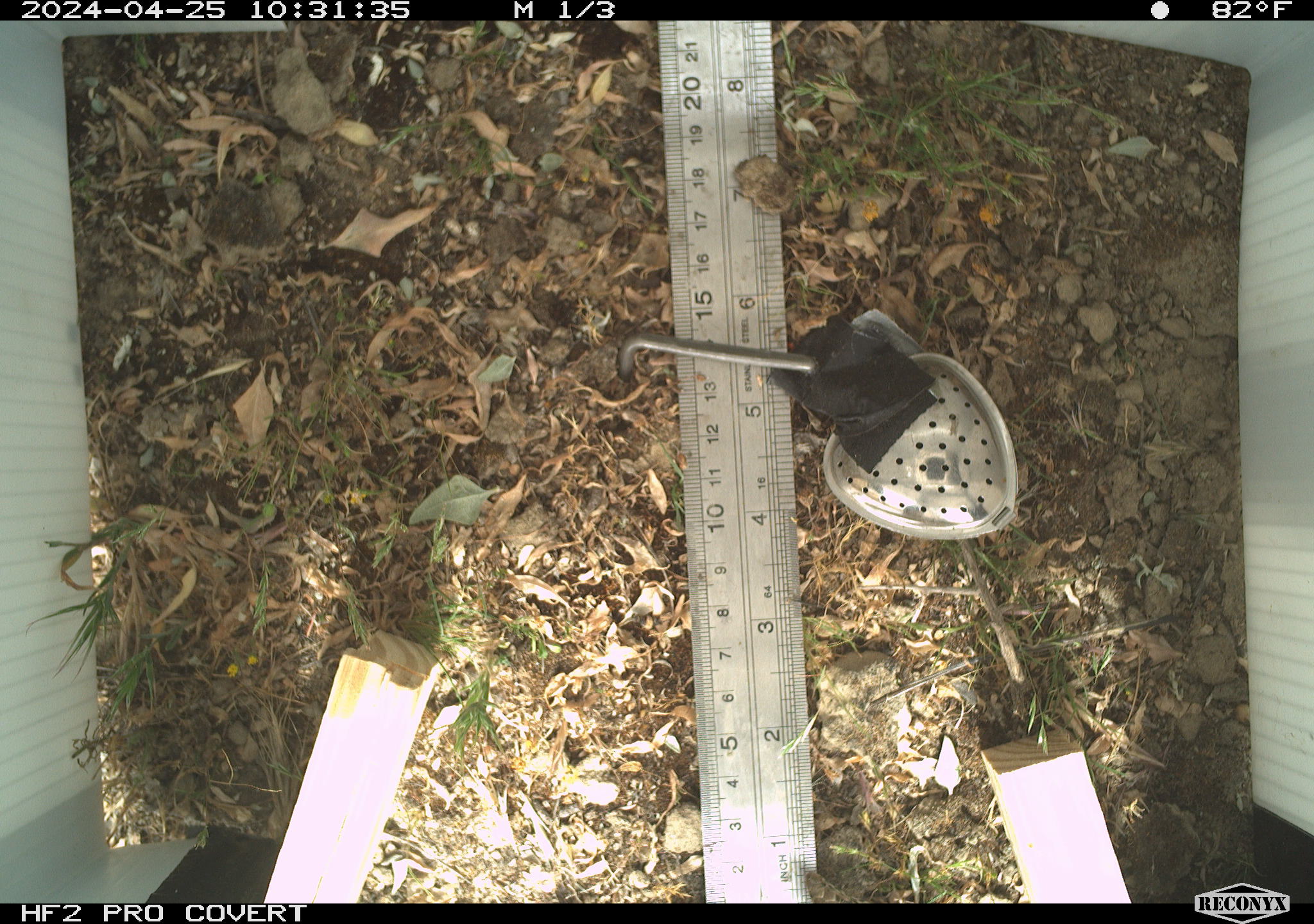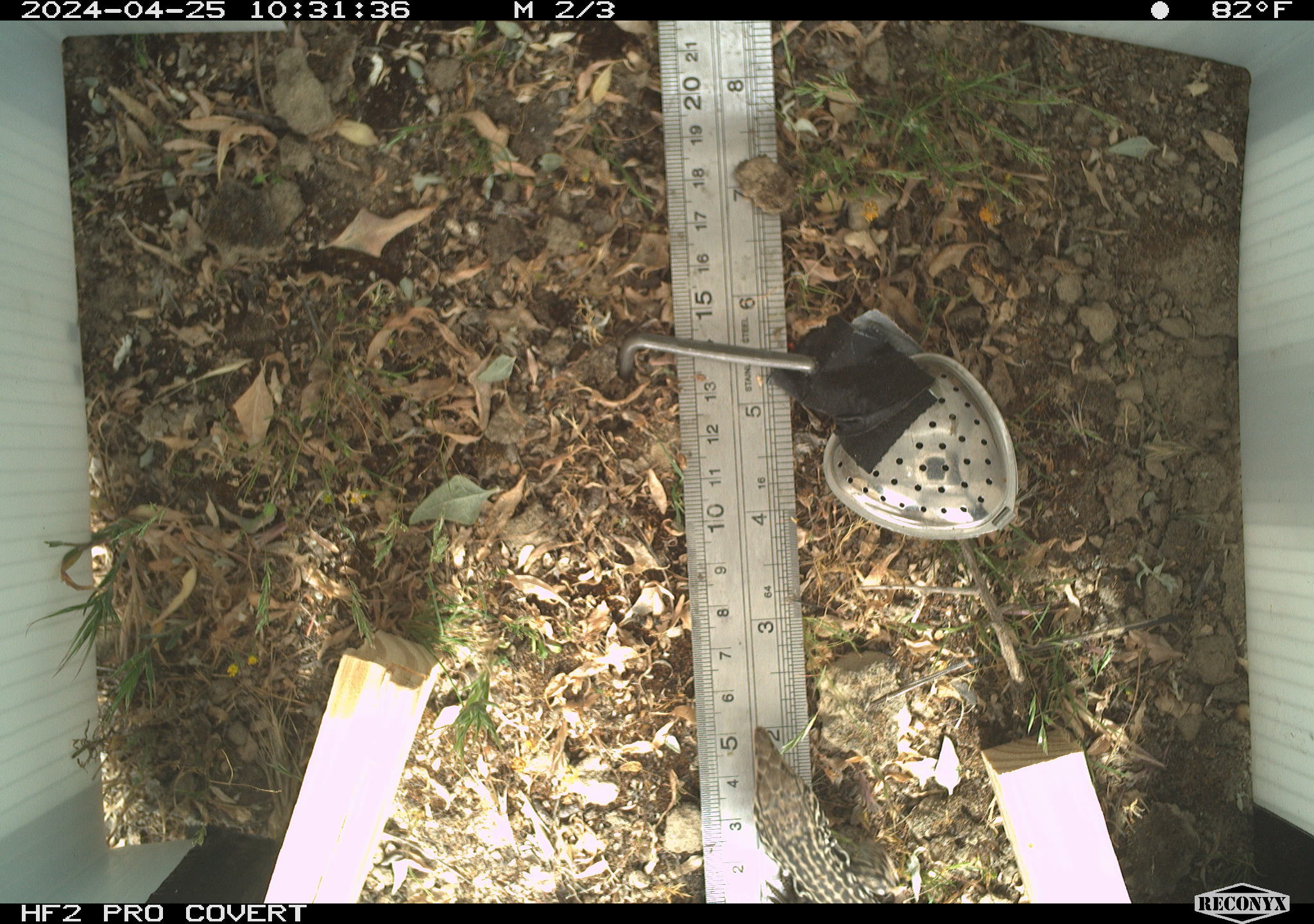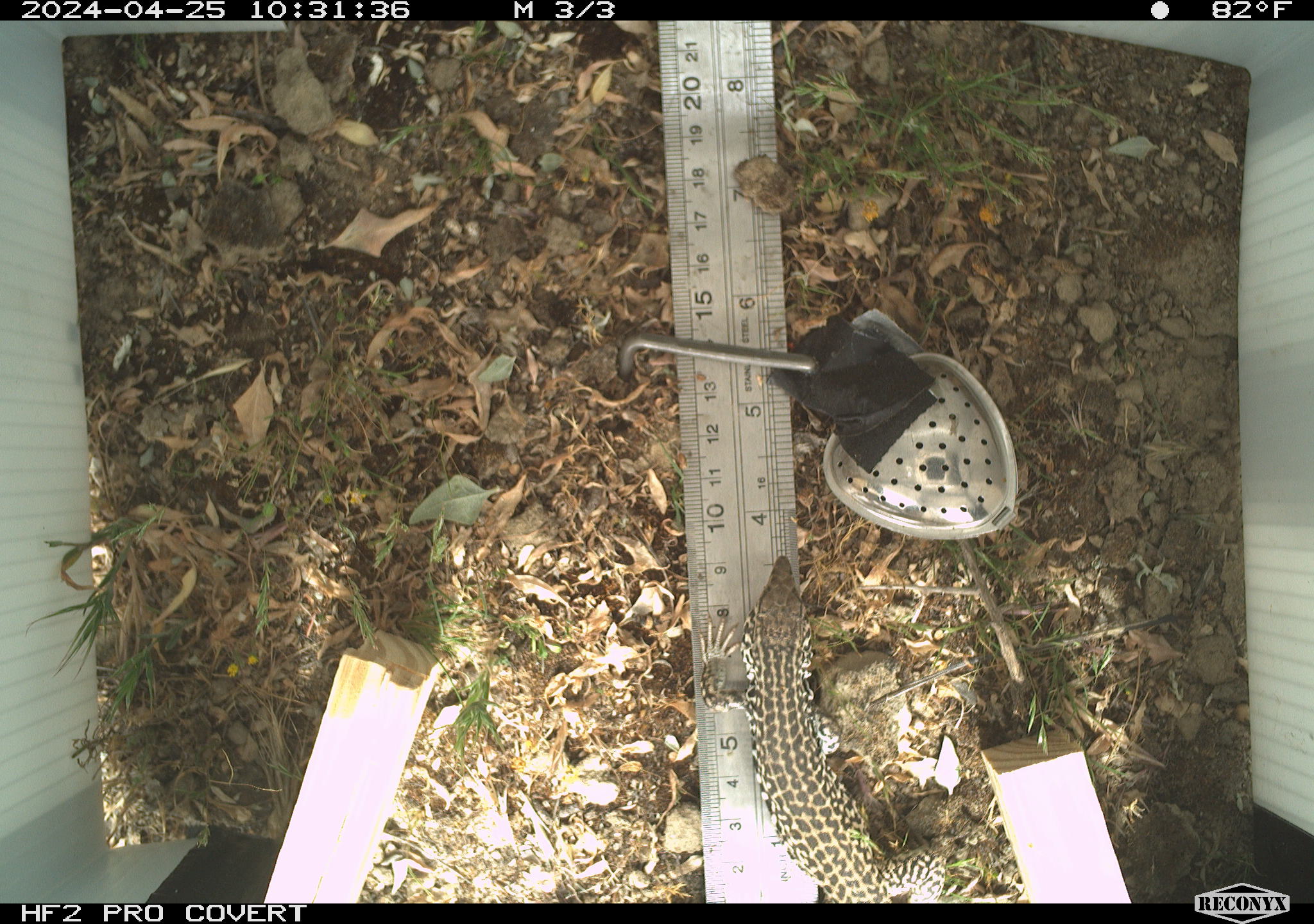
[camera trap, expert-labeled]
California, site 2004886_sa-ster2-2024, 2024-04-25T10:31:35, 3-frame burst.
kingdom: Animalia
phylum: Chordata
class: Reptilia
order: Squamata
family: Teiidae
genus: Aspidoscelis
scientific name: Aspidoscelis tigris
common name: western whiptail